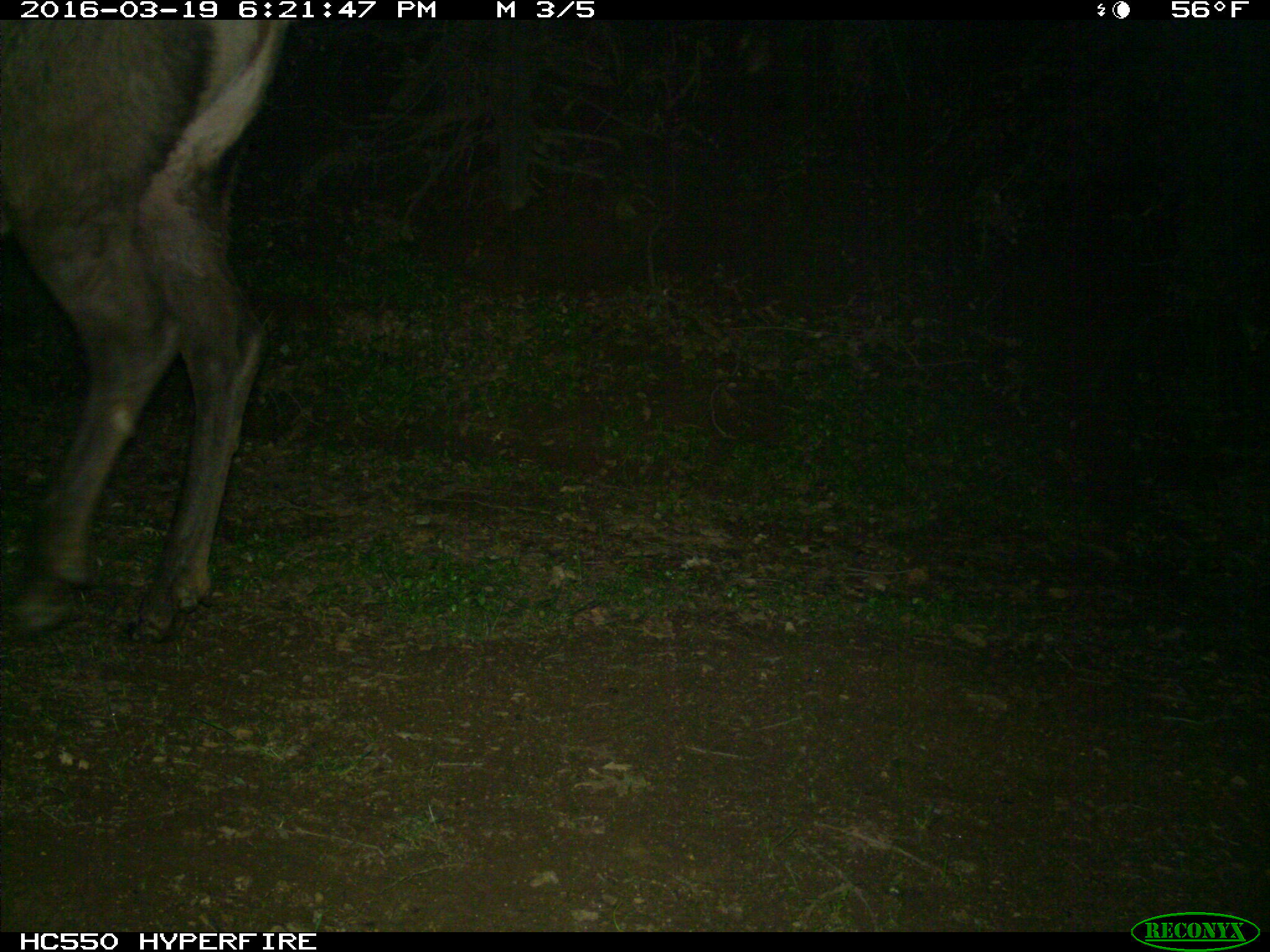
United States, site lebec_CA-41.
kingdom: Animalia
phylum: Chordata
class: Mammalia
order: Artiodactyla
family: Cervidae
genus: Cervus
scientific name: Cervus canadensis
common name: elk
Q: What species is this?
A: Cervus canadensis (elk).